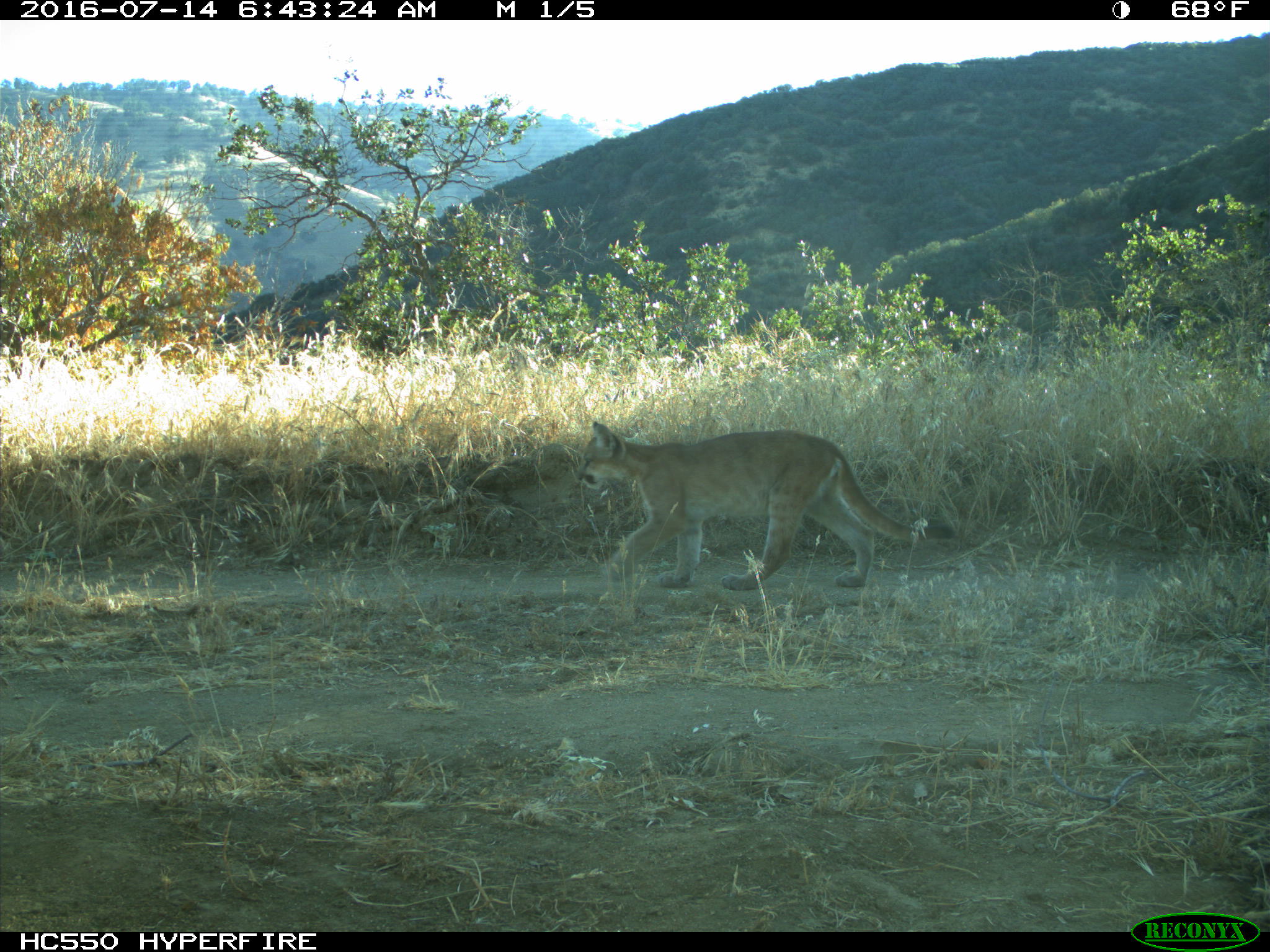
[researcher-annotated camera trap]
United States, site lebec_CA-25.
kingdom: Animalia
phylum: Chordata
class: Mammalia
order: Carnivora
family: Felidae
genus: Puma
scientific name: Puma concolor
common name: mountain lion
Puma concolor (mountain lion).